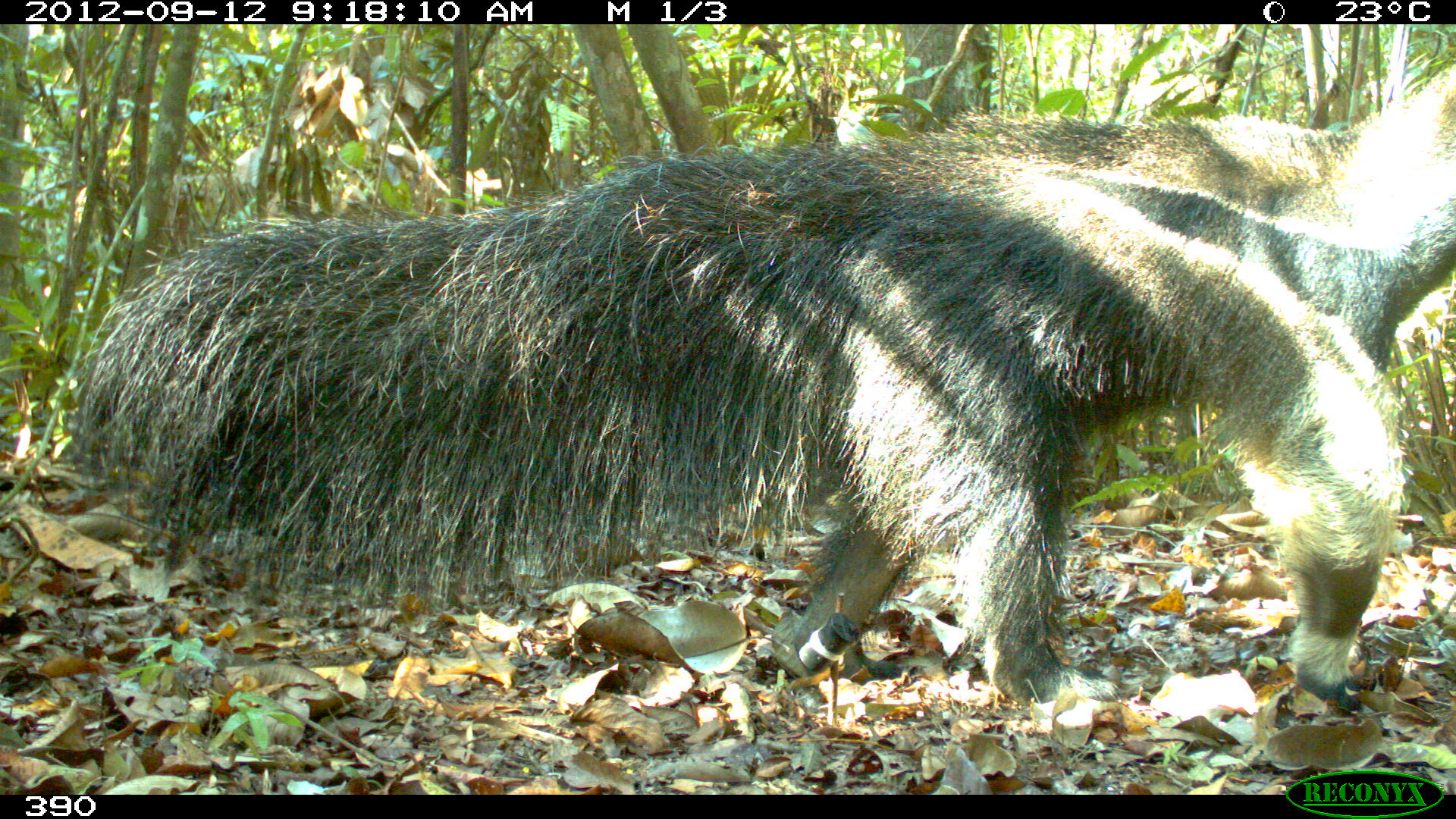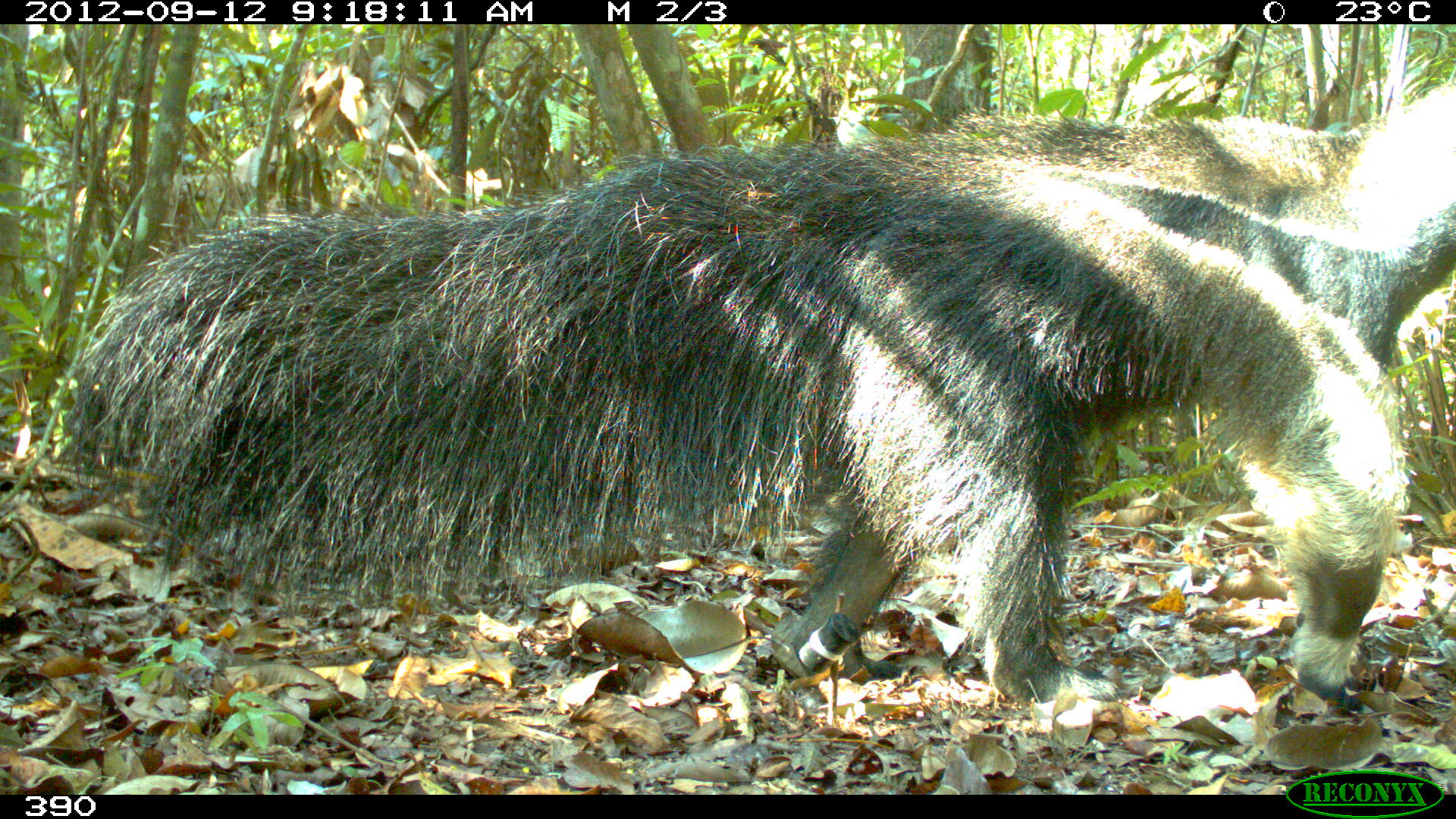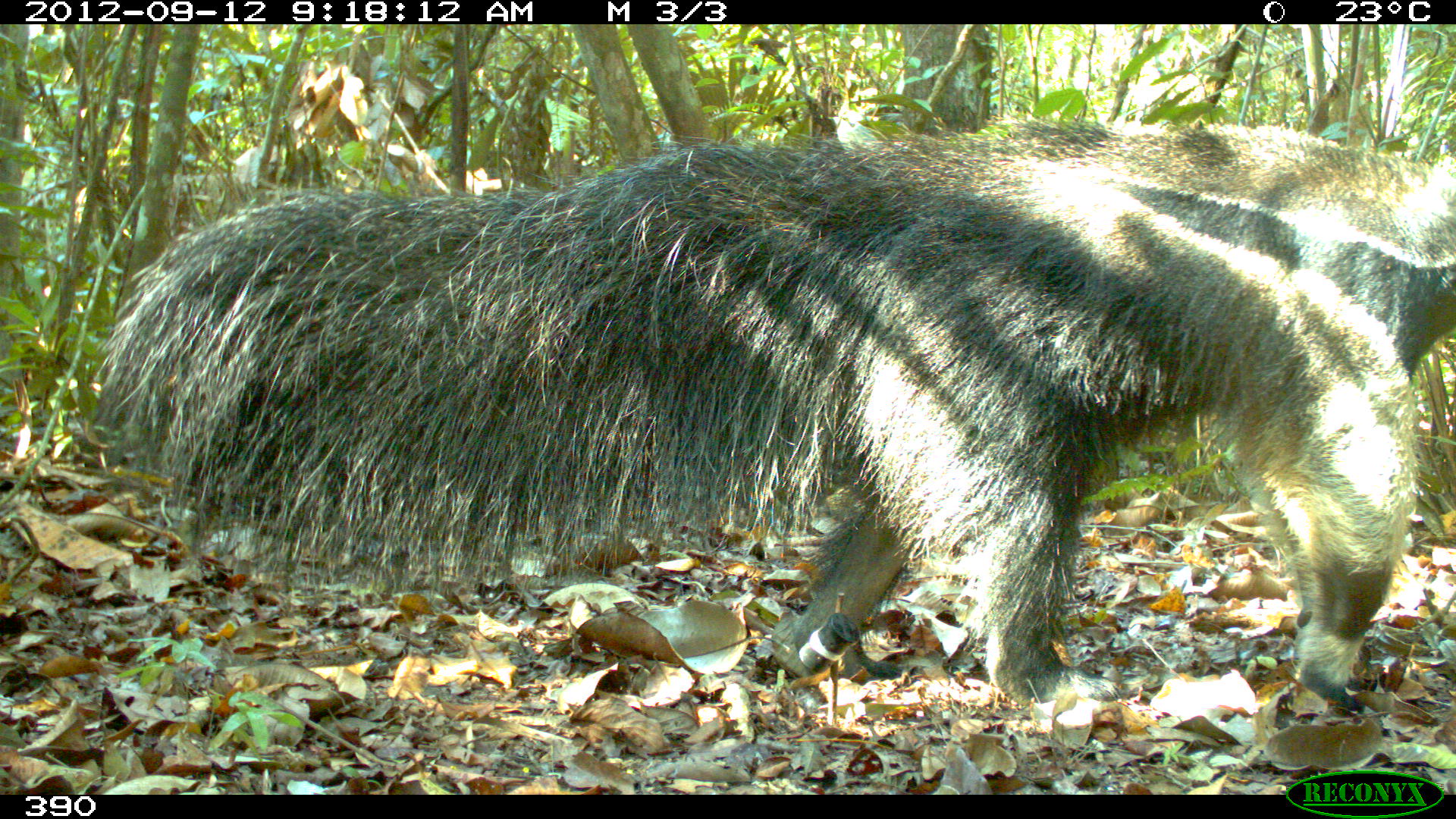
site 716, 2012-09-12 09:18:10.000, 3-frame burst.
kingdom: Animalia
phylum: Chordata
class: Mammalia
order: Pilosa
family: Myrmecophagidae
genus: Myrmecophaga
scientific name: Myrmecophaga tridactyla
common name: giant anteater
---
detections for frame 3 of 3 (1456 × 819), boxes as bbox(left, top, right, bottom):
myrmecophaga tridactyla: bbox(94, 121, 1456, 703)